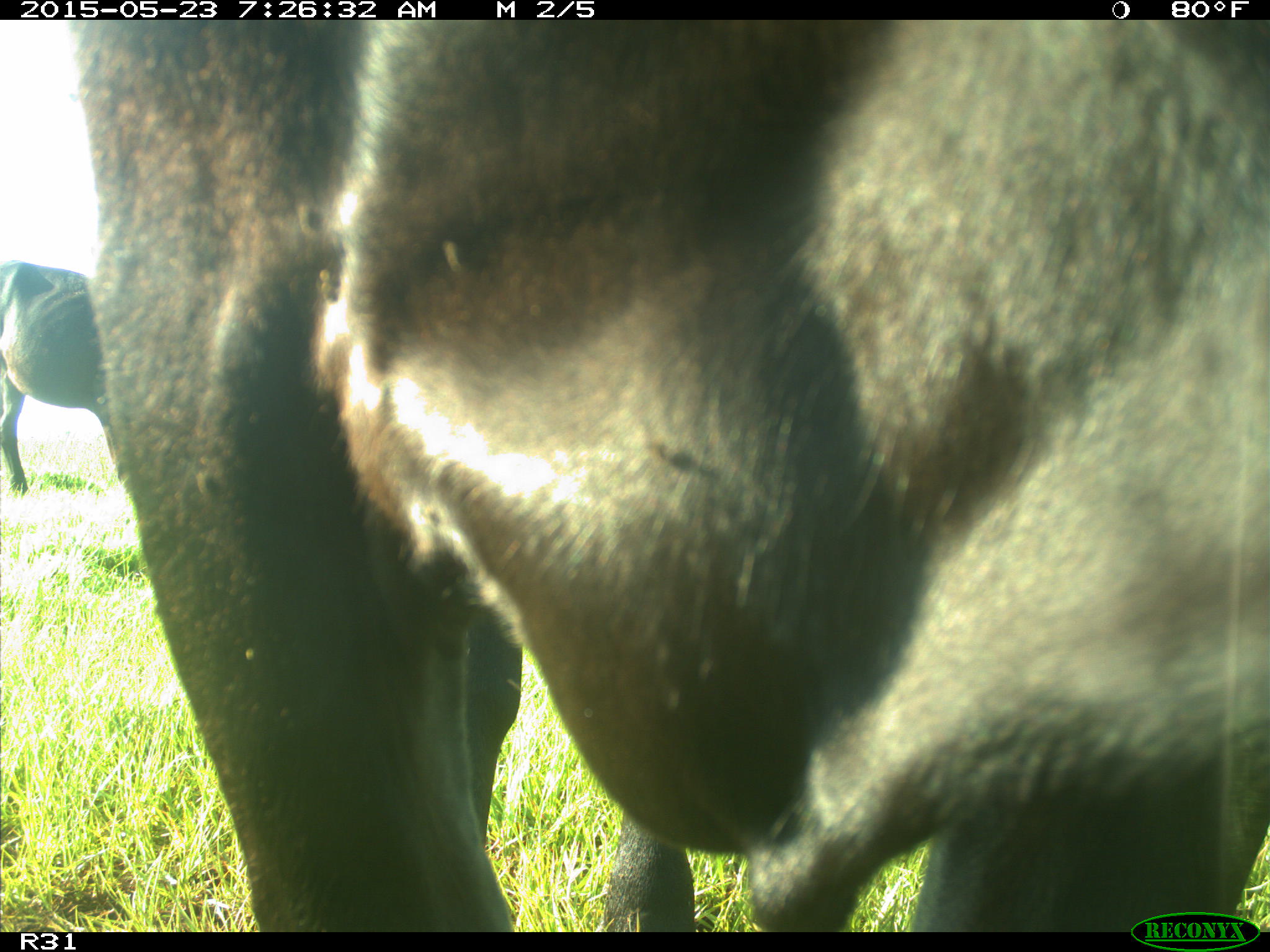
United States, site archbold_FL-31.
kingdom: Animalia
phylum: Chordata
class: Mammalia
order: Artiodactyla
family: Bovidae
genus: Bos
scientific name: Bos taurus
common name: domestic cow